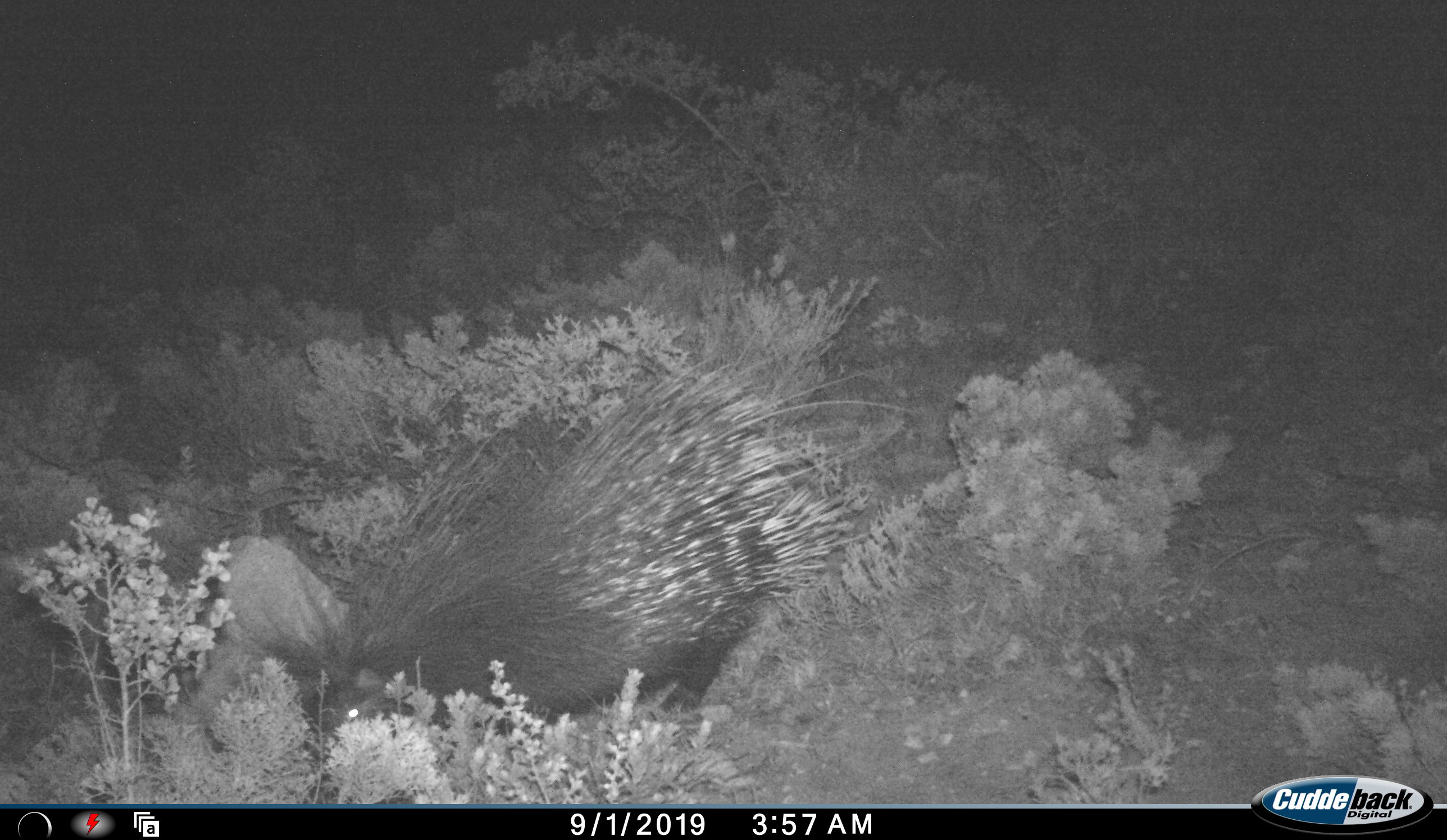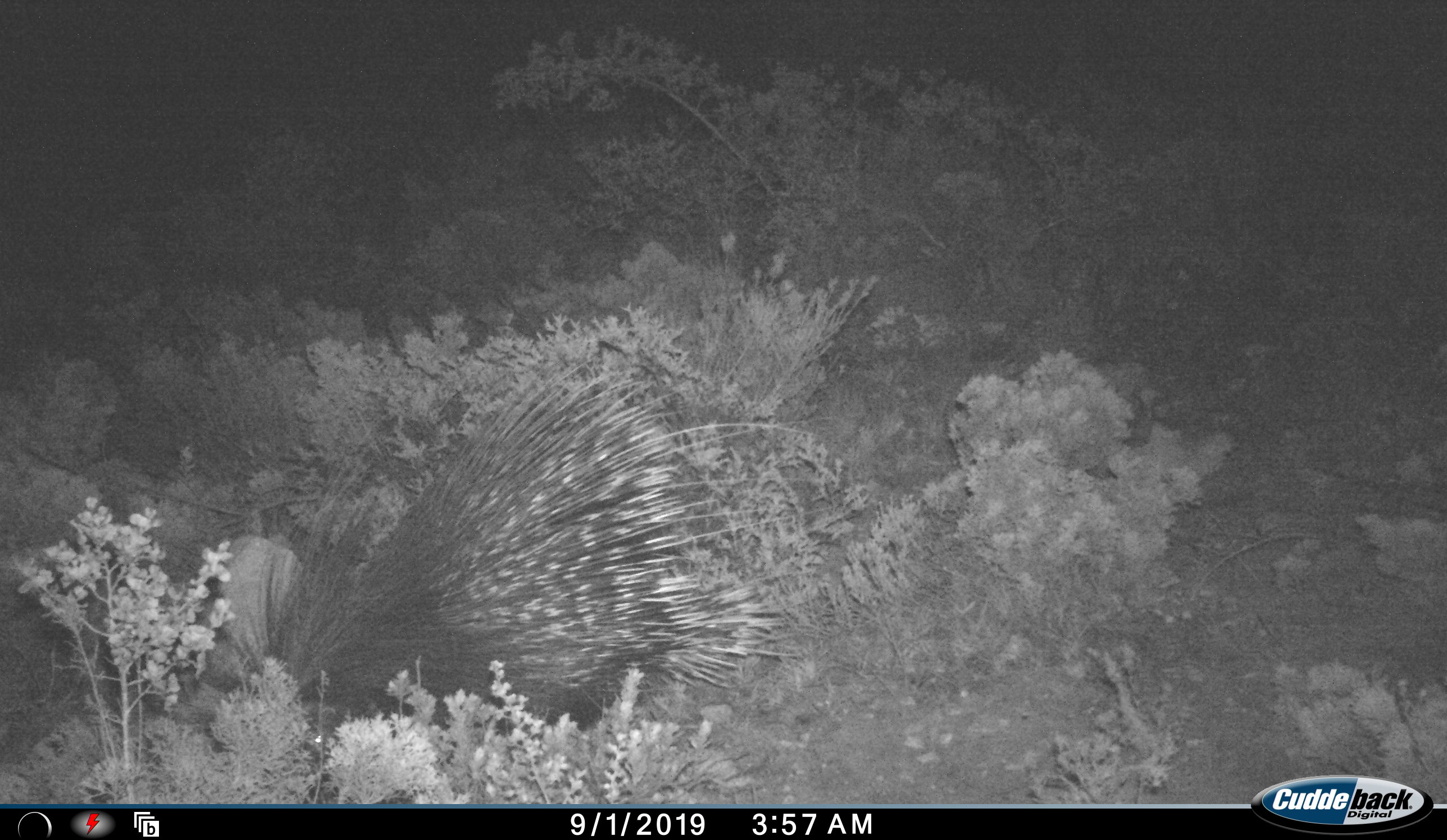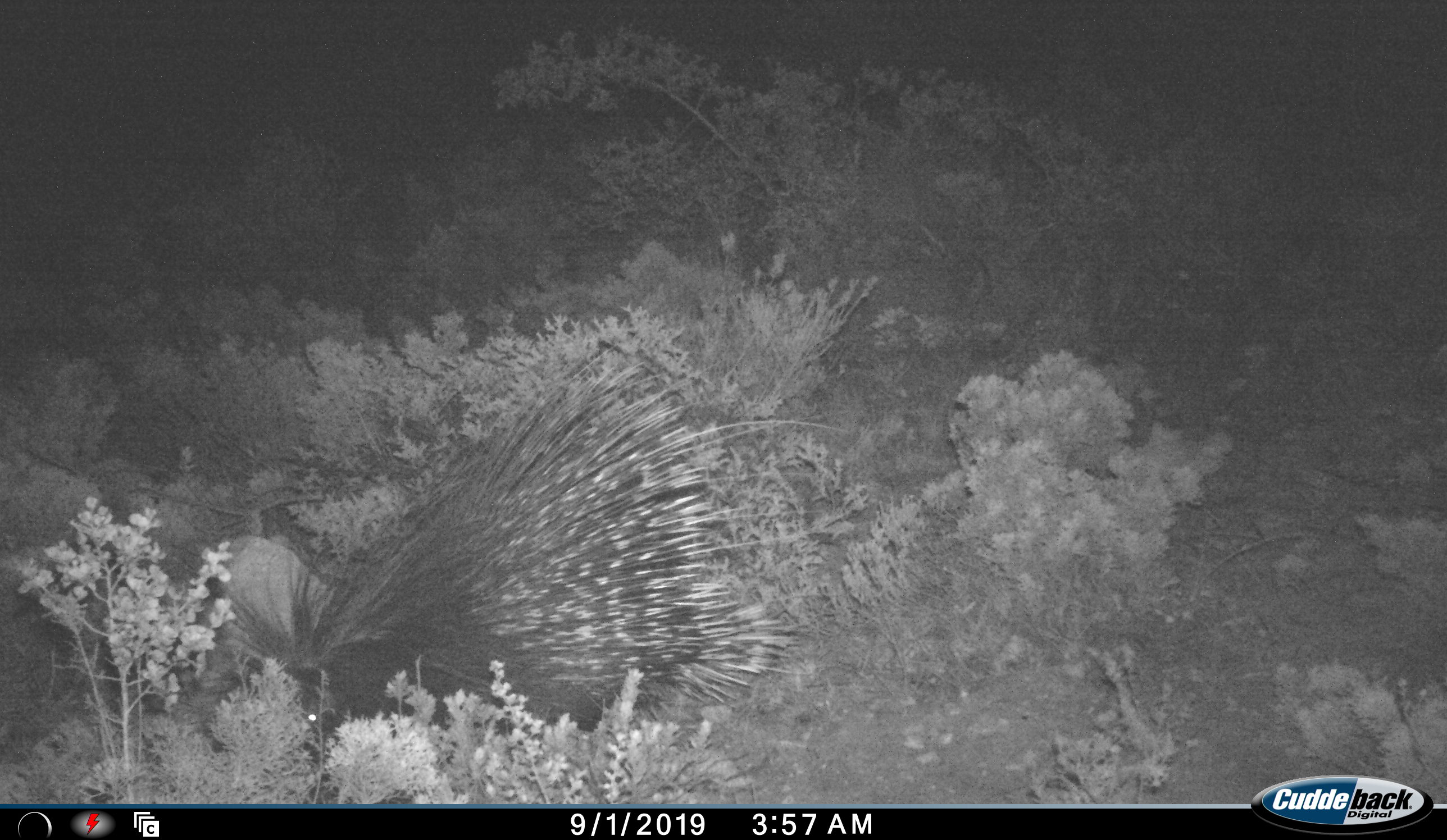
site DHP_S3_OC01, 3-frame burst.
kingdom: Animalia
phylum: Chordata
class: Mammalia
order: Rodentia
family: Hystricidae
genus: Hystrix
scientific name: Hystrix cristata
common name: crested porcupine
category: porcupine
Porcupine (crested porcupine) (Hystrix cristata), count 1. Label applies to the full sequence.